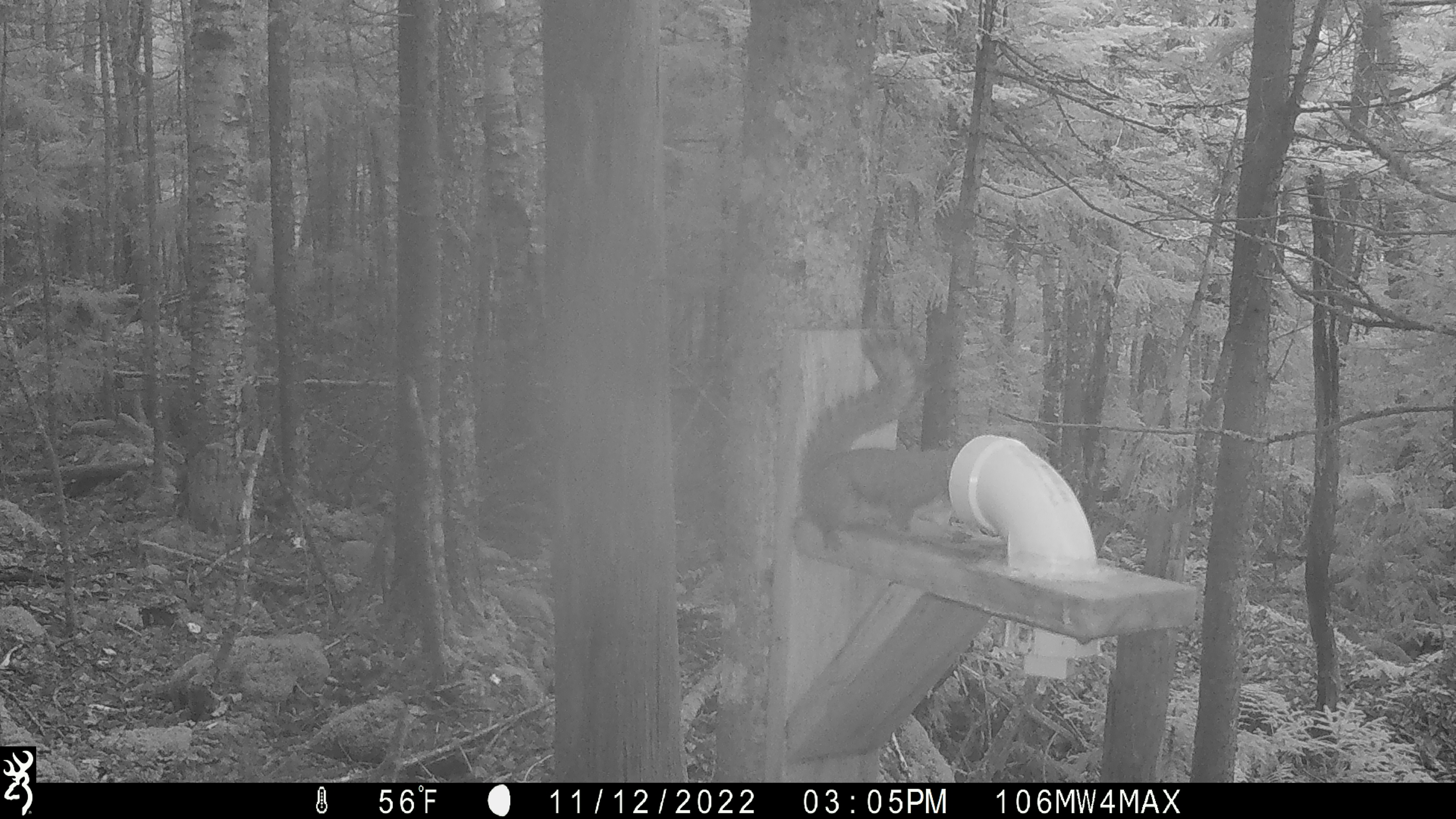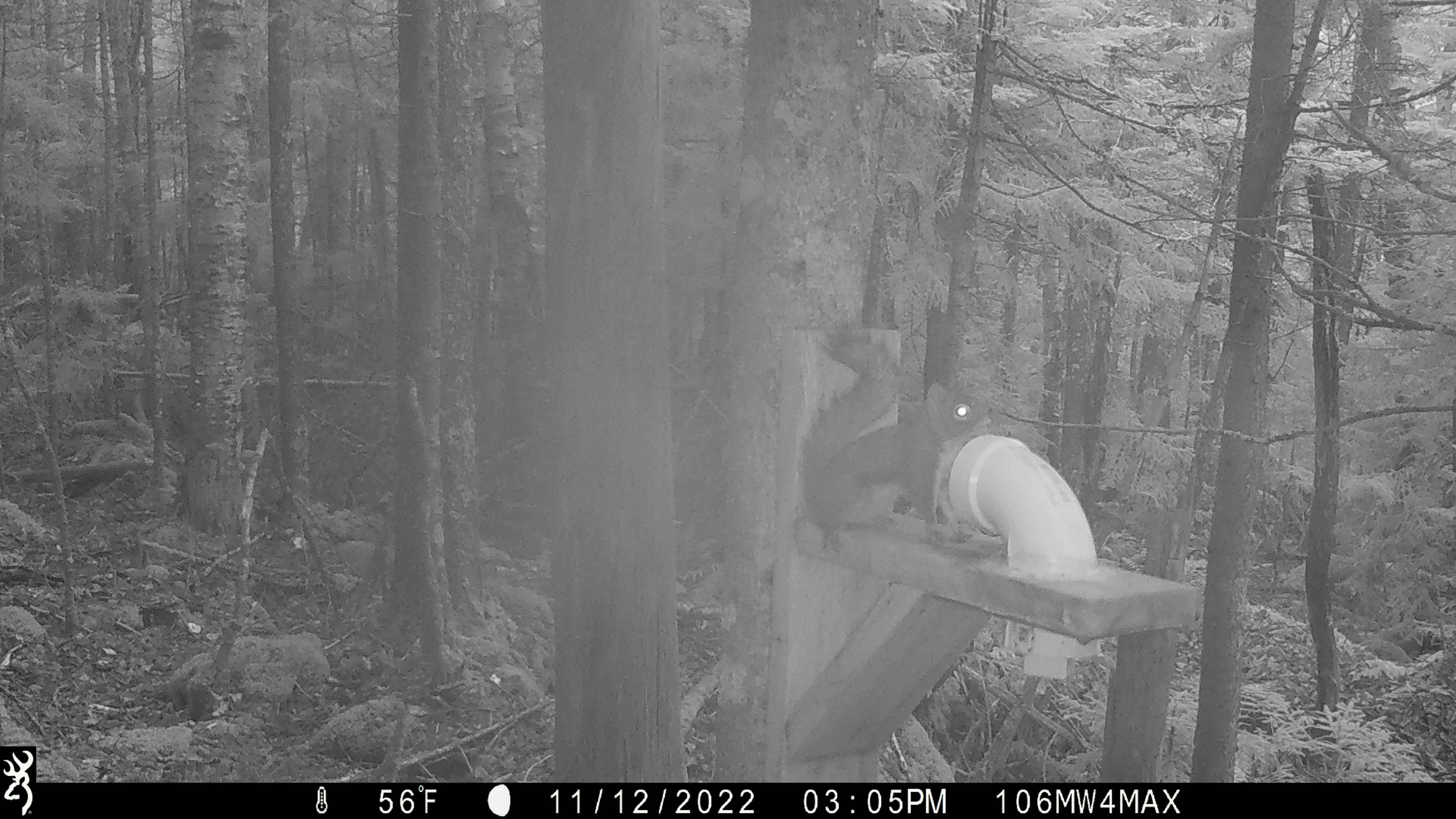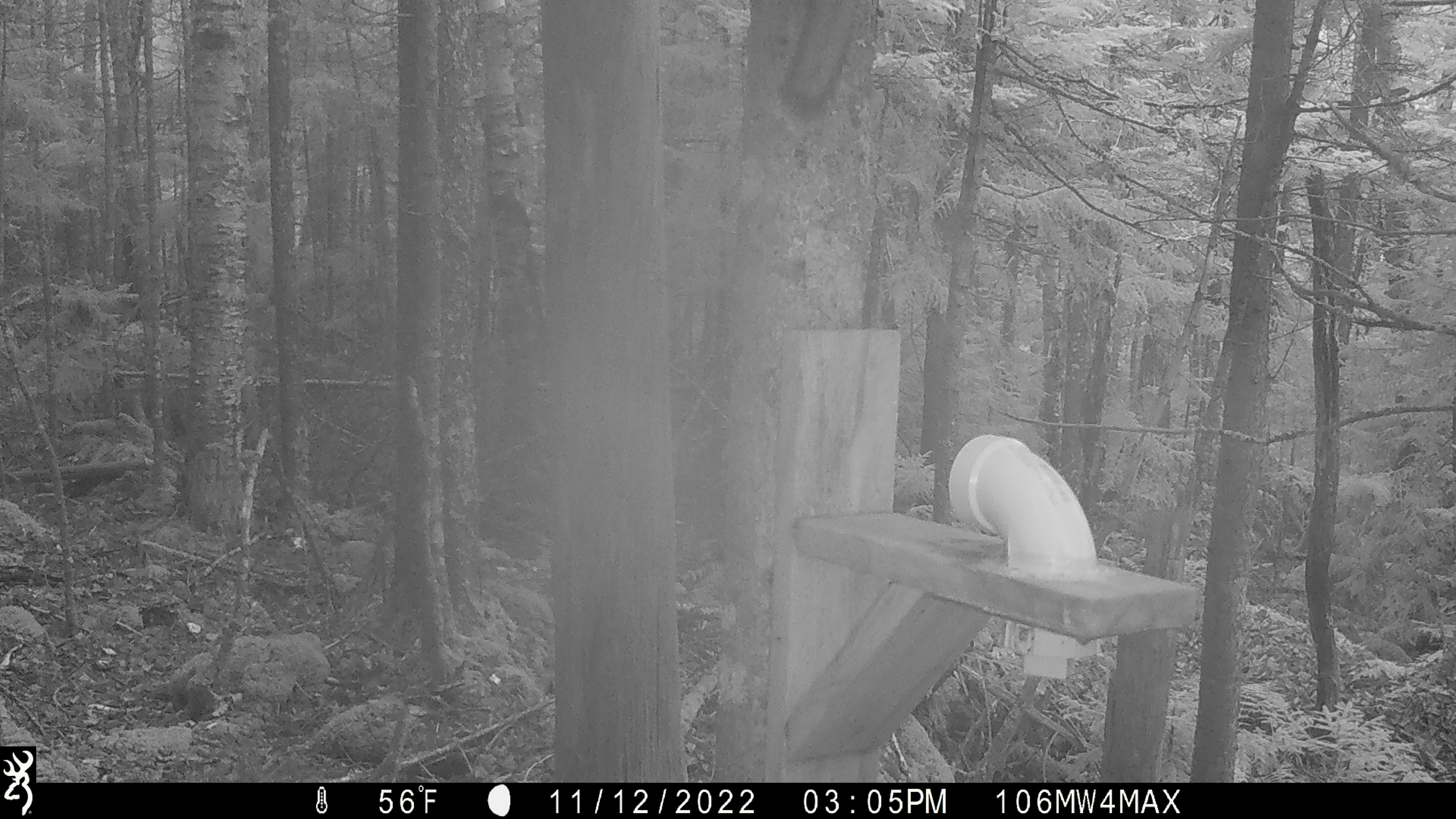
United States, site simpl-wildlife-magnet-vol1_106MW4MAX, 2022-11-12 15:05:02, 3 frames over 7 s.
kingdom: Animalia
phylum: Chordata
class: Mammalia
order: Rodentia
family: Sciuridae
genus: Tamiasciurus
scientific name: Tamiasciurus hudsonicus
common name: red squirrel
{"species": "red squirrel (Tamiasciurus hudsonicus)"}